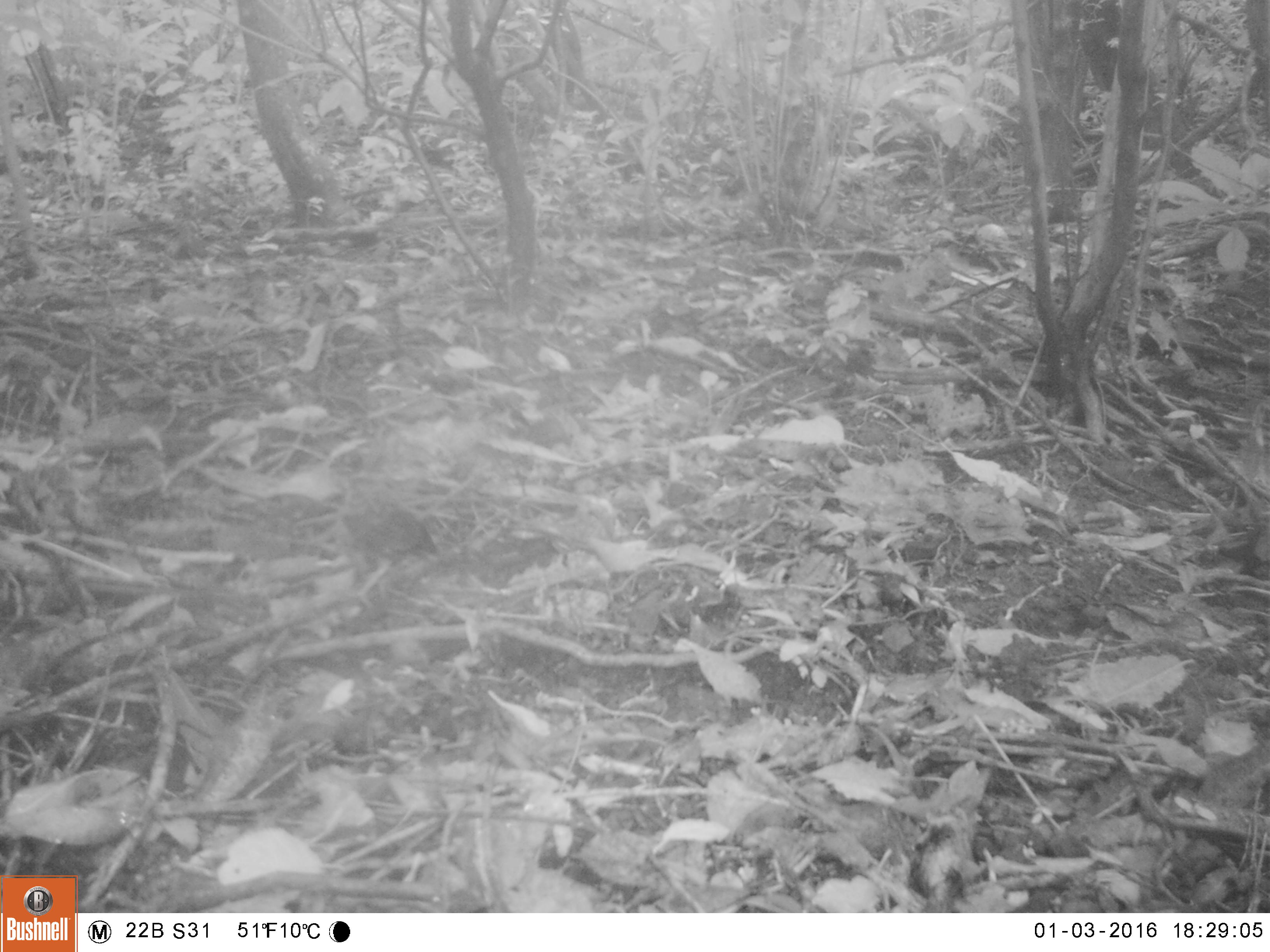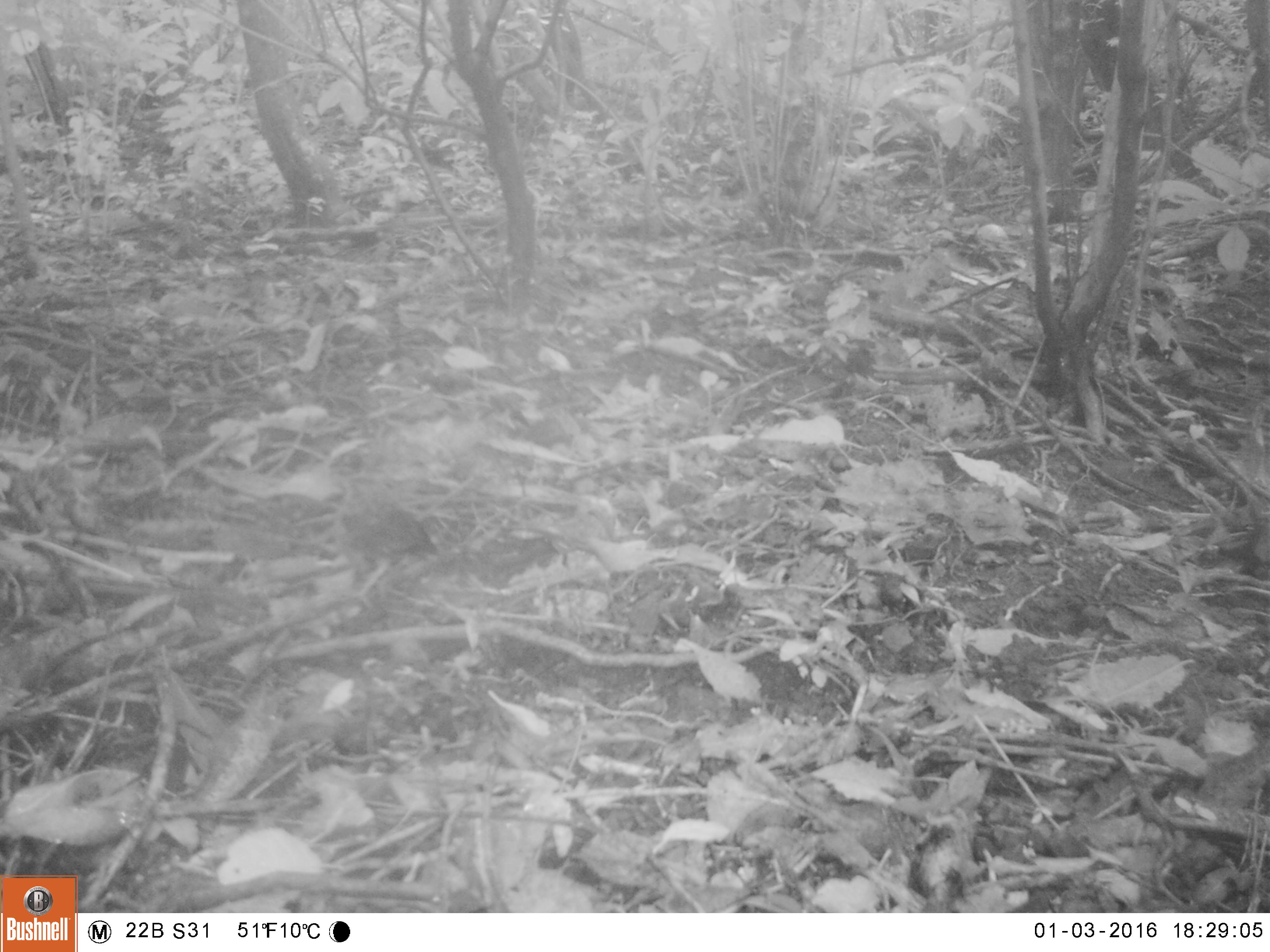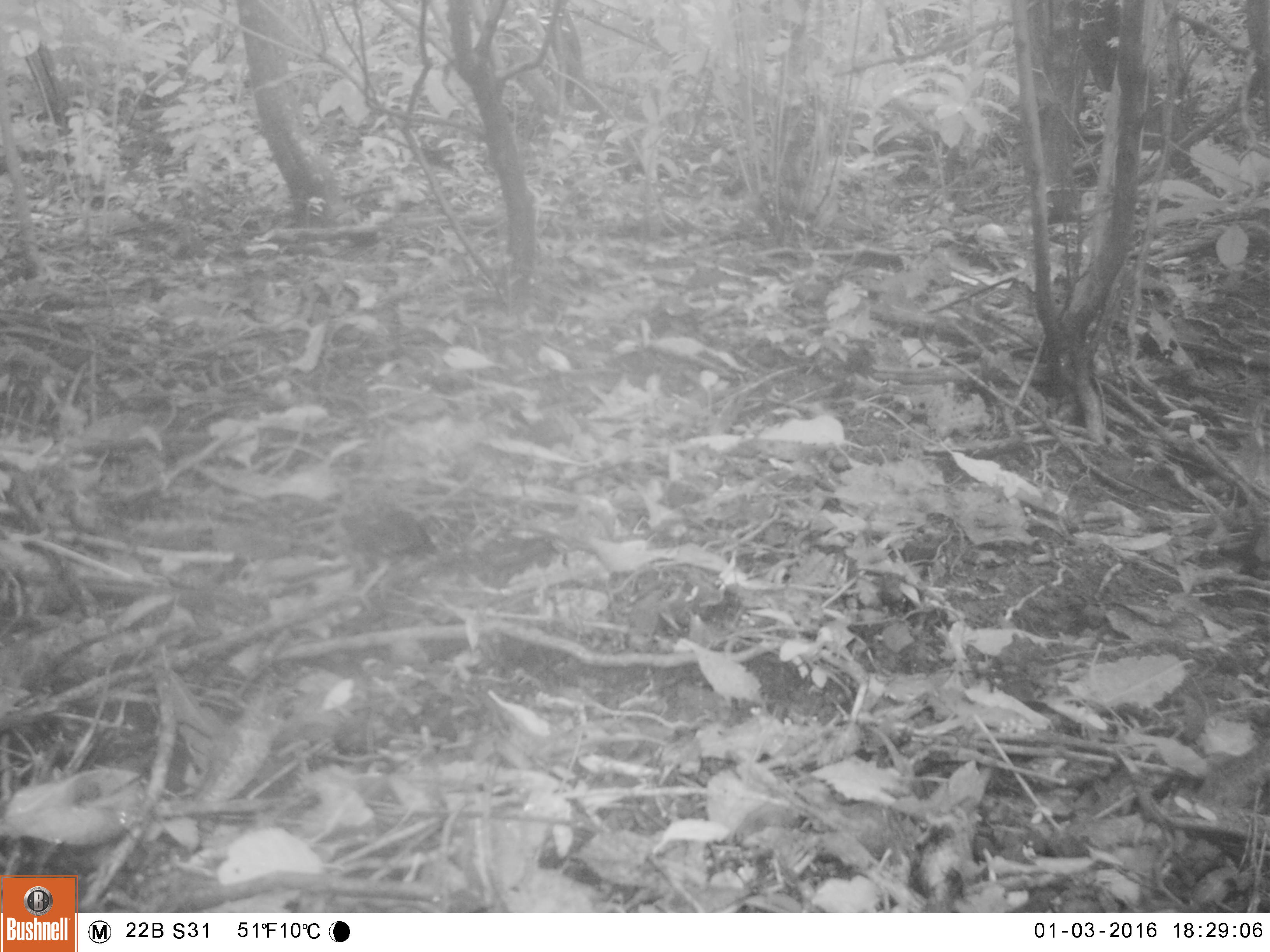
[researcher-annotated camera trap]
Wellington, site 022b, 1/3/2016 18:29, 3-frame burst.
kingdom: Animalia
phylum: Chordata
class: Aves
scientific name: Aves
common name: bird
Bird (Aves).